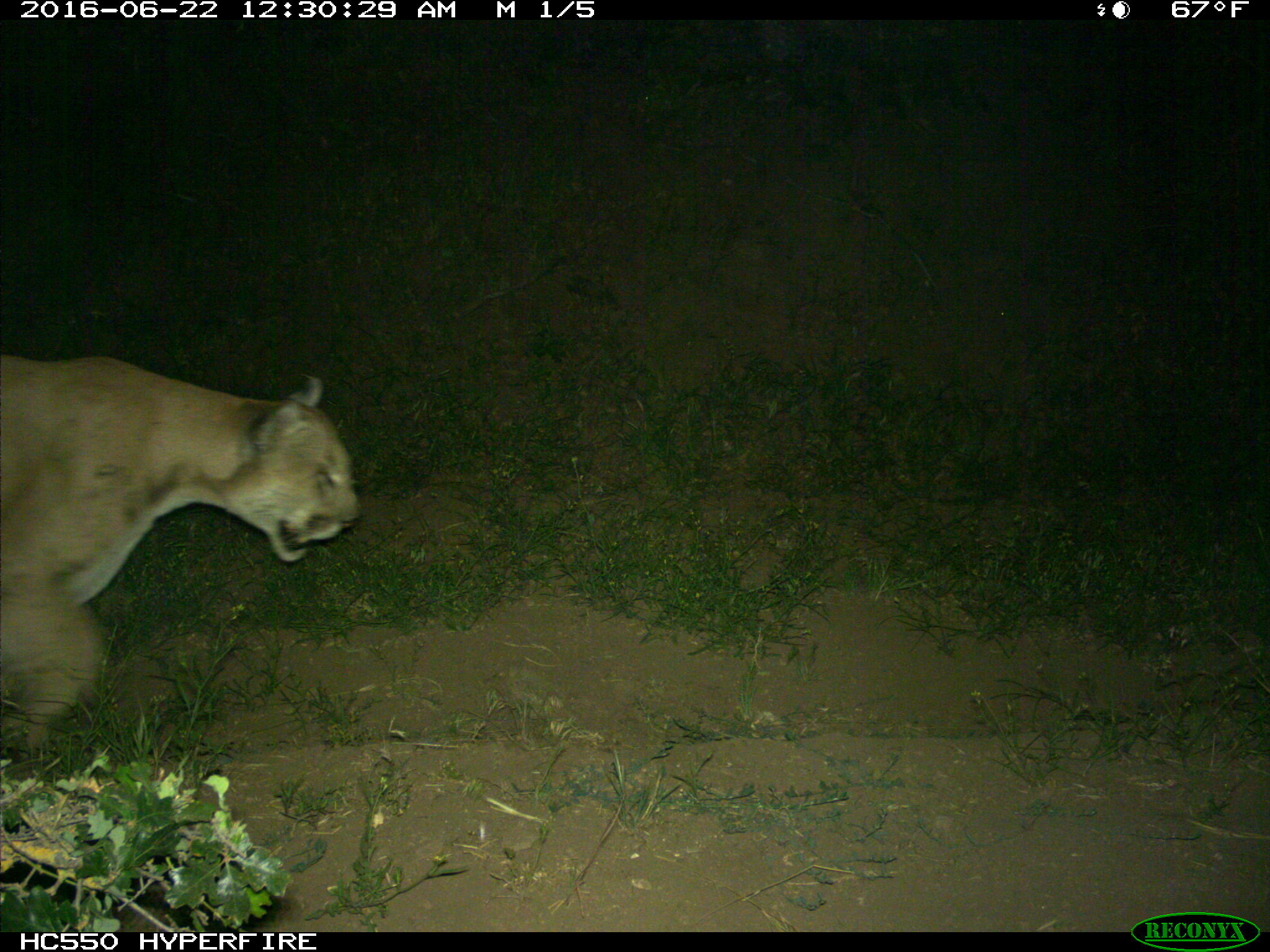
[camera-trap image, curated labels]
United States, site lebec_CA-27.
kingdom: Animalia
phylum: Chordata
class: Mammalia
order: Carnivora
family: Felidae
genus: Puma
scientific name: Puma concolor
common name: mountain lion